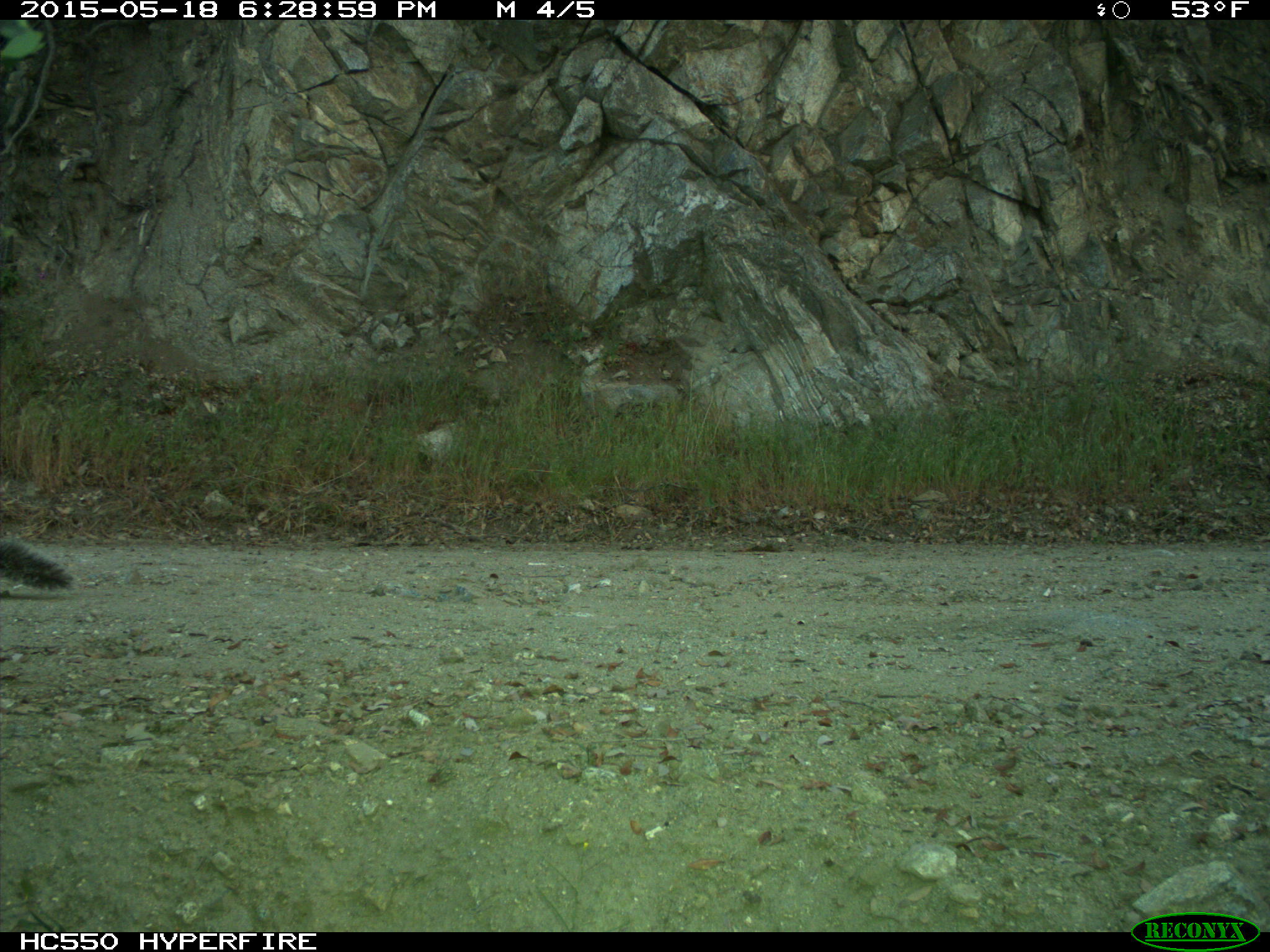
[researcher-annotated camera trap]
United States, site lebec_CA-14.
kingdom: Animalia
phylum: Chordata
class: Mammalia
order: Rodentia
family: Sciuridae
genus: Sciurus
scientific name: Sciurus carolinensis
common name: eastern gray squirrel